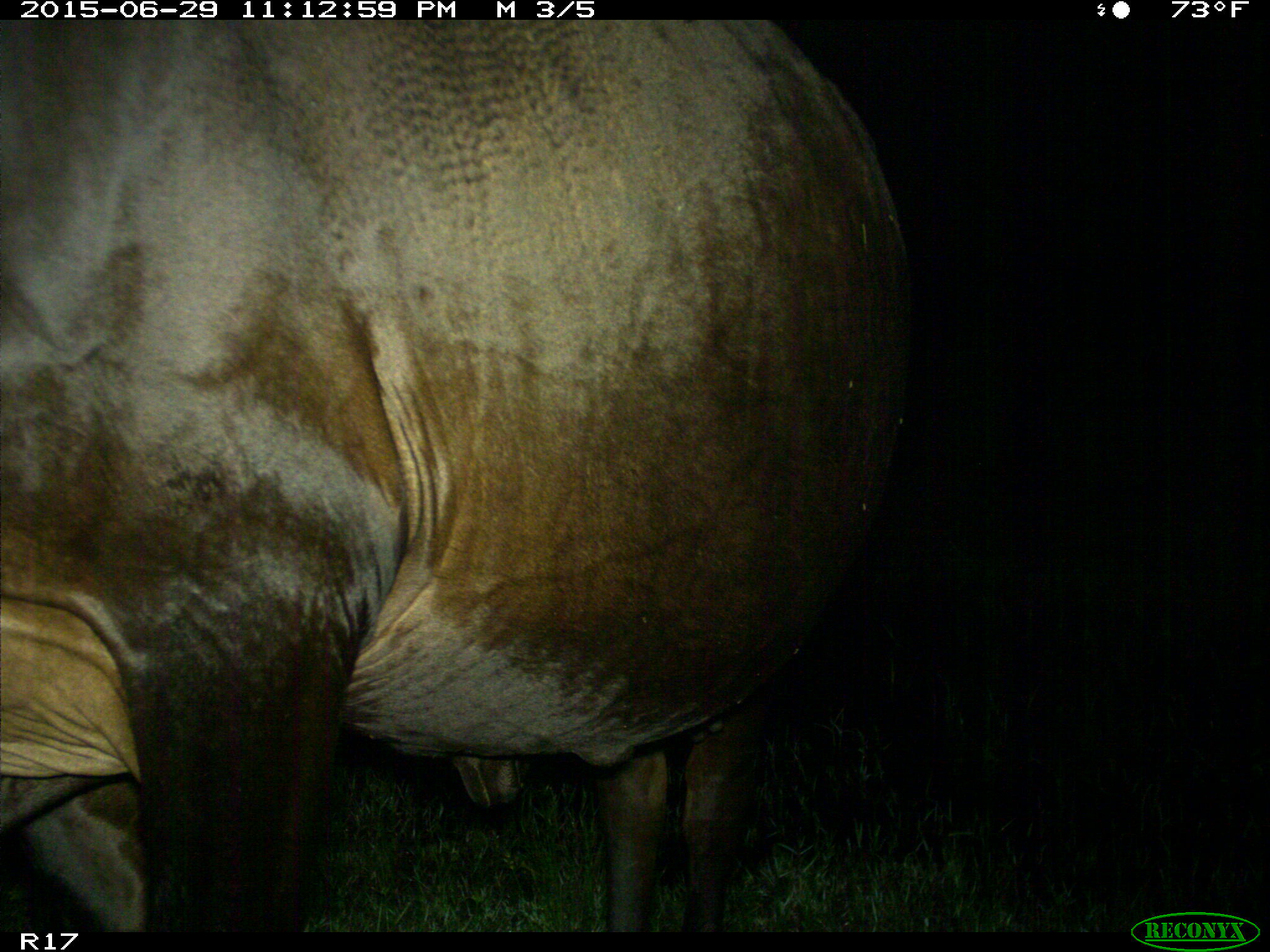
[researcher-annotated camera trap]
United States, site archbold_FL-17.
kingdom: Animalia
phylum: Chordata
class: Mammalia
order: Artiodactyla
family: Bovidae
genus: Bos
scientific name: Bos taurus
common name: domestic cow